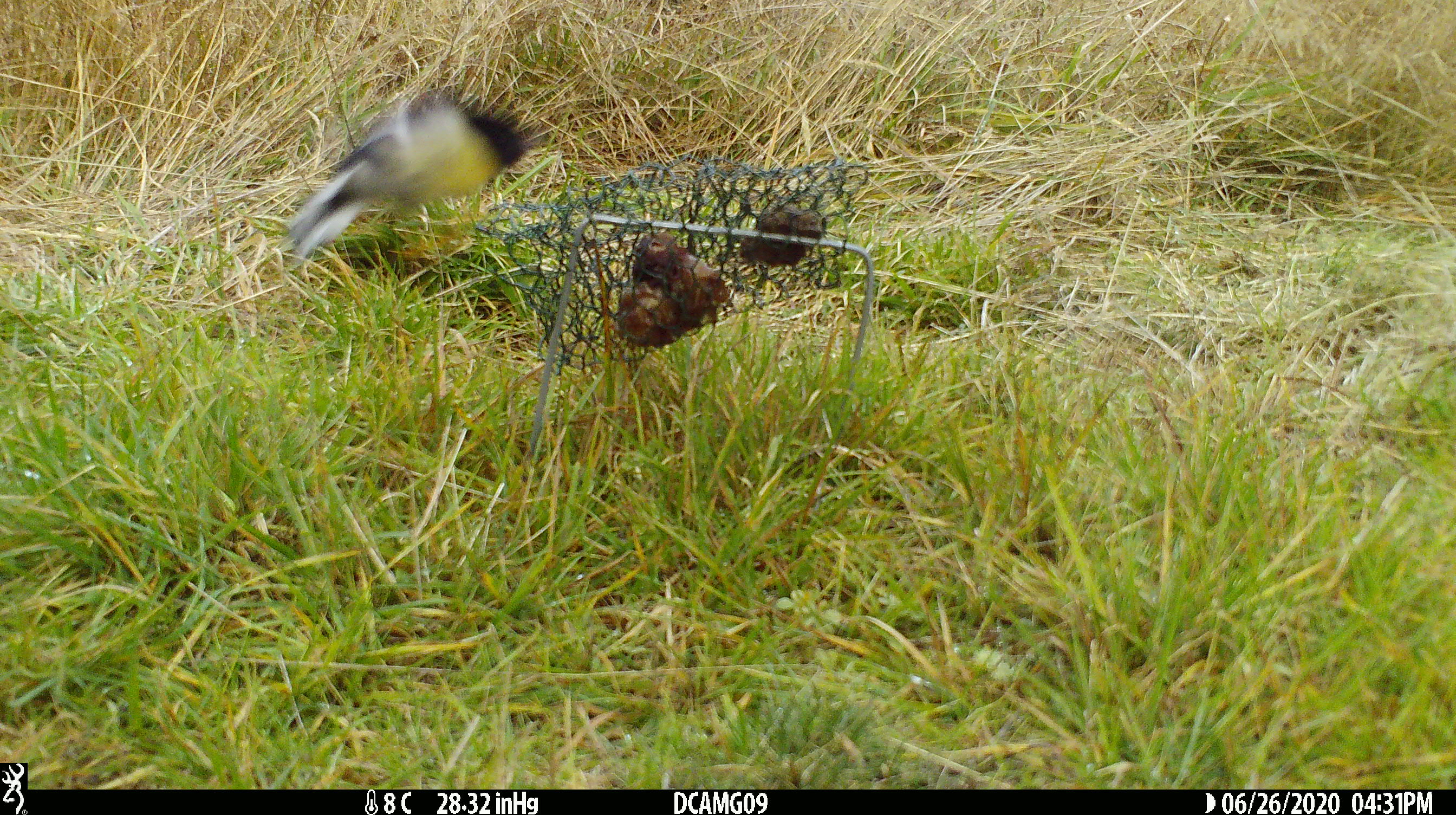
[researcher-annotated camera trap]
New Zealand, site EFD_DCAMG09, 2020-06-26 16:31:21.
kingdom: Animalia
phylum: Chordata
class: Aves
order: Passeriformes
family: Petroicidae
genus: Petroica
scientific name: Petroica macrocephala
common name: tomtit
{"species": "tomtit (Petroica macrocephala)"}